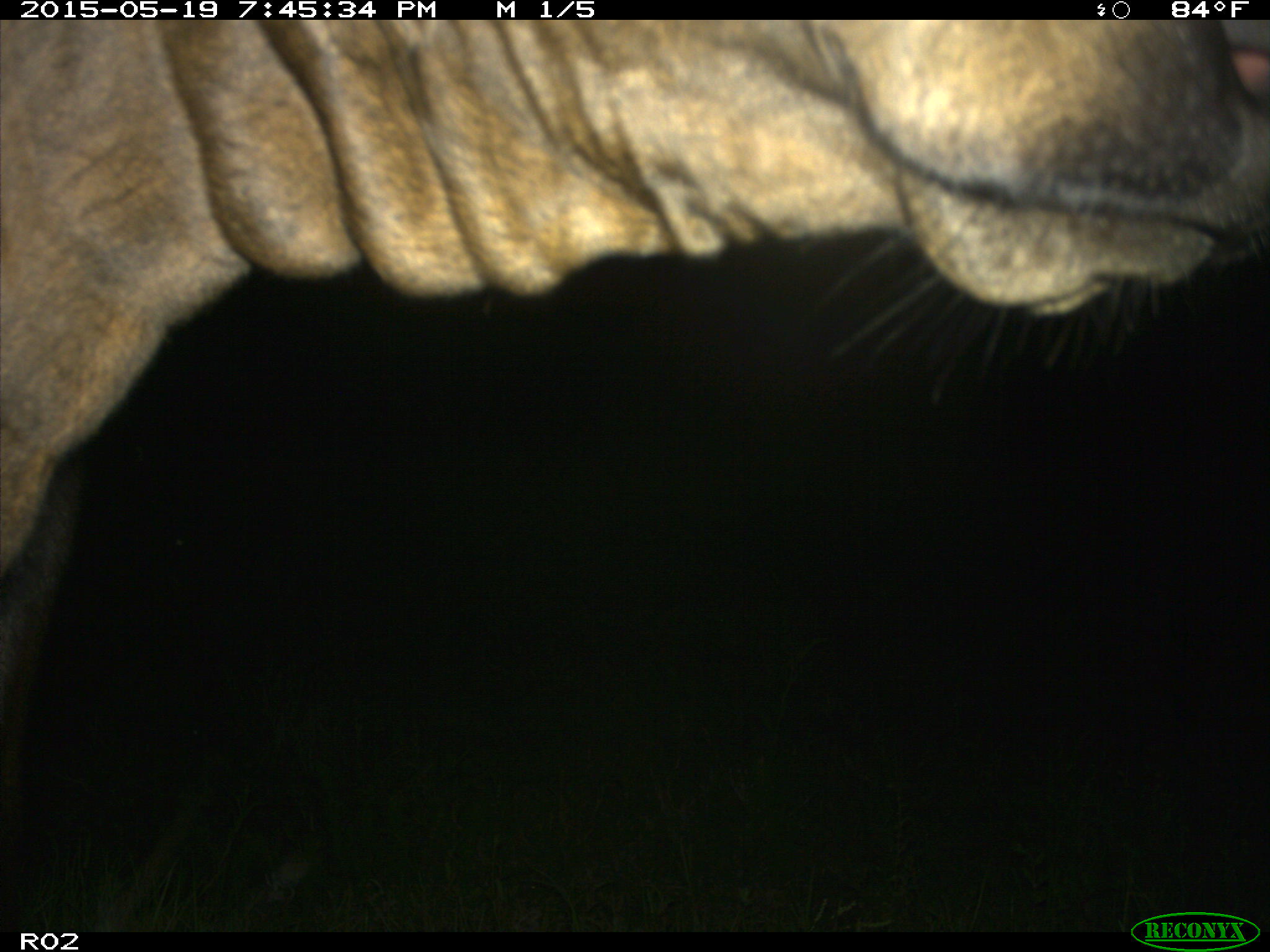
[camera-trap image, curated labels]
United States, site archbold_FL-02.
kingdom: Animalia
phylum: Chordata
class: Mammalia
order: Artiodactyla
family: Bovidae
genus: Bos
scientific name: Bos taurus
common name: domestic cow